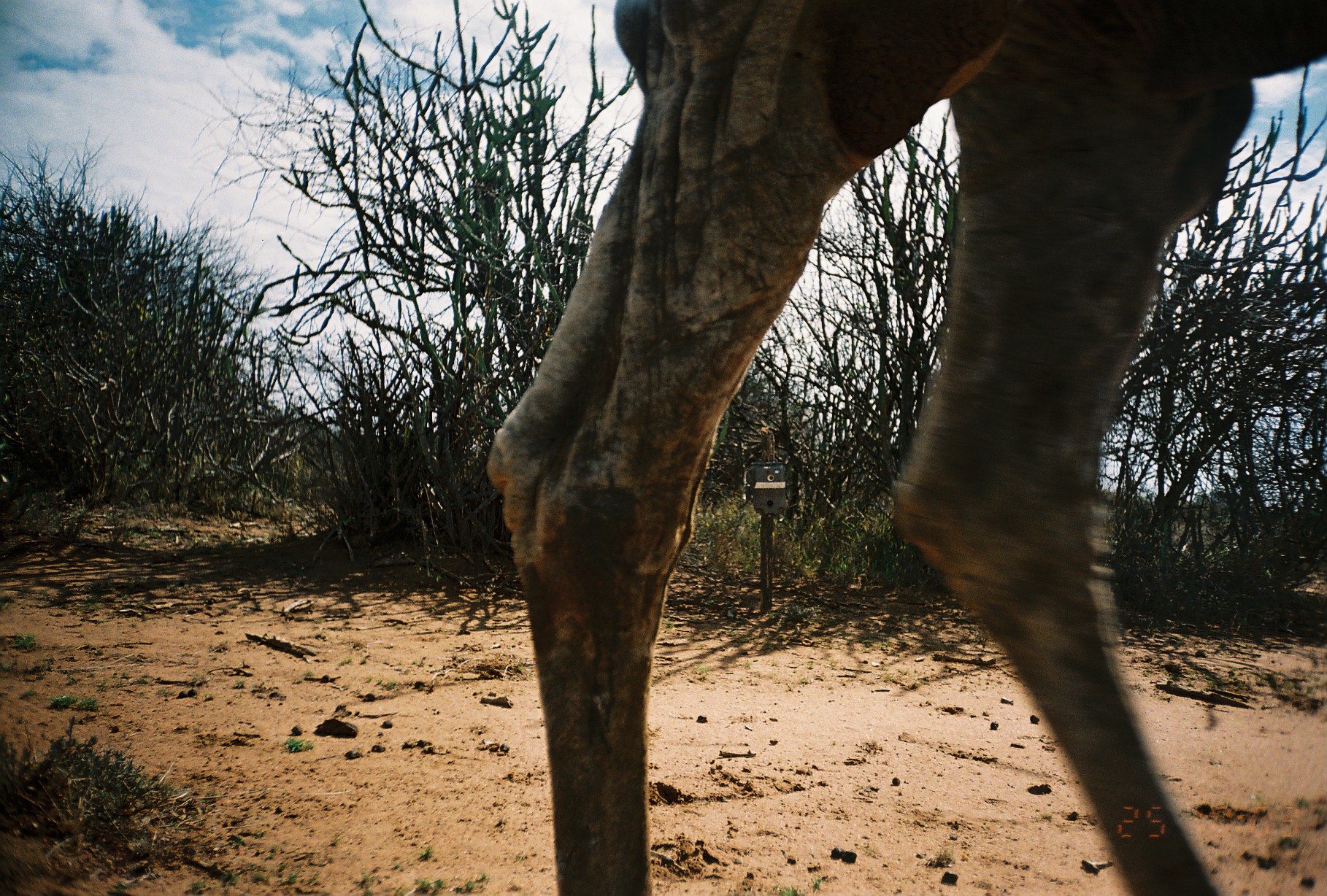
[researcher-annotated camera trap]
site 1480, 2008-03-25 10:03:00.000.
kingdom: Animalia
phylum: Chordata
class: Mammalia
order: Artiodactyla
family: Camelidae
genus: Camelus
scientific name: Camelus dromedarius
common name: dromedary camel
Camelus dromedarius (dromedary camel), count 1.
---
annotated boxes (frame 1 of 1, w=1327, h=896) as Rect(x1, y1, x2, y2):
camelus dromedarius: Rect(483, 0, 1327, 896)